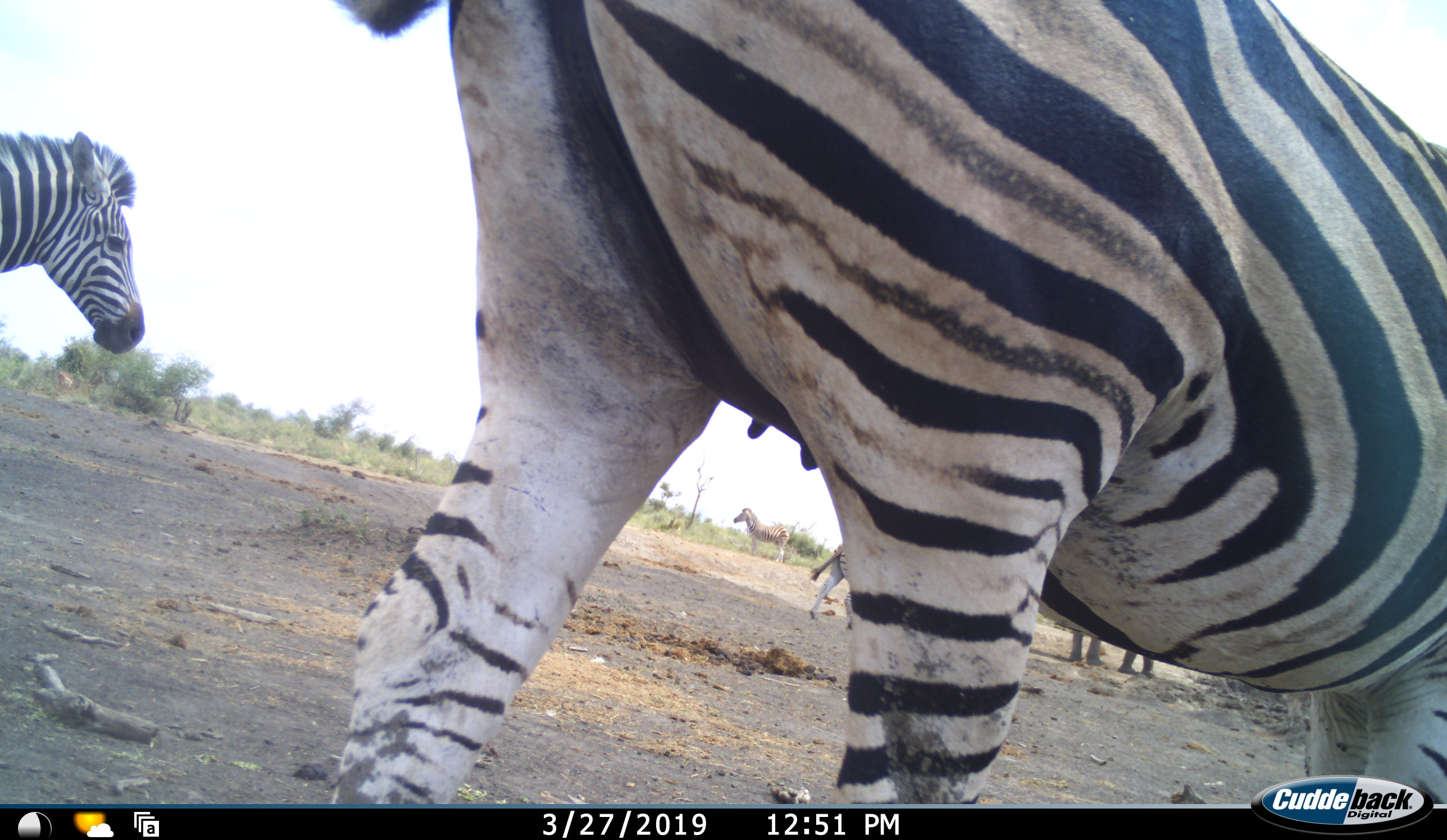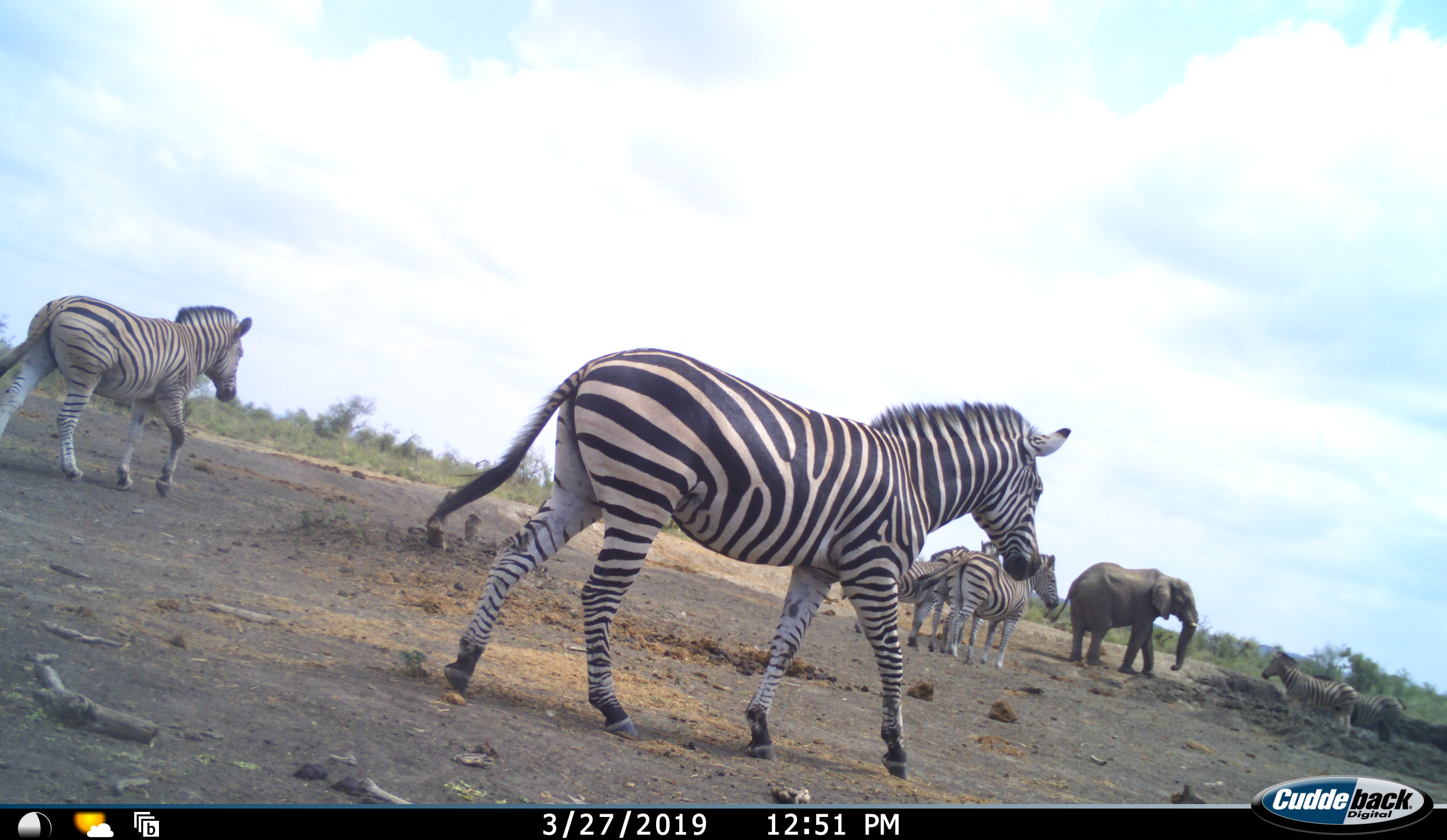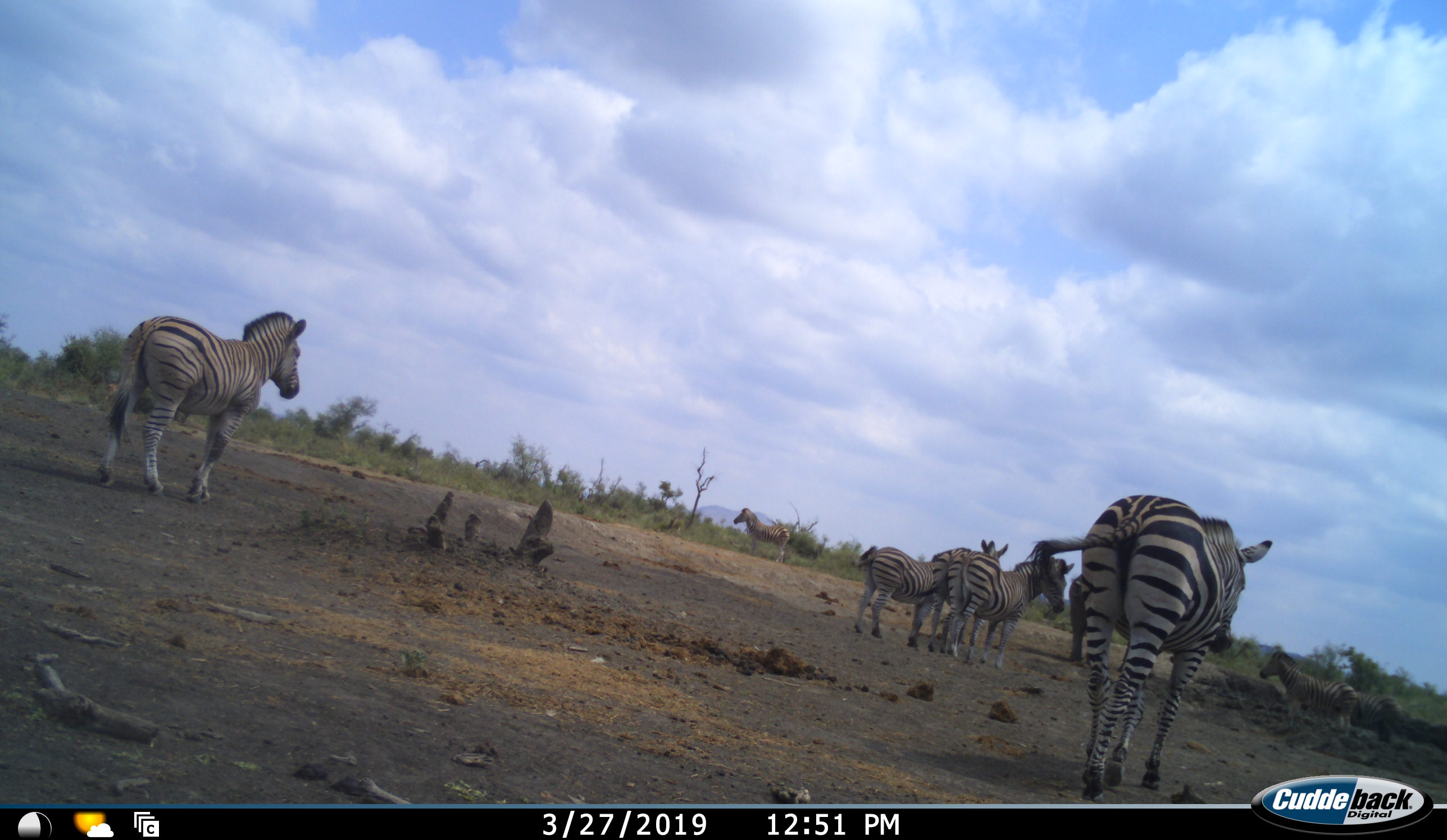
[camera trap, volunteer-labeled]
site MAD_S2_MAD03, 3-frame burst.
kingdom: Animalia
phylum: Chordata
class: Mammalia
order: Proboscidea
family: Elephantidae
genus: Loxodonta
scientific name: Loxodonta africana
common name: african bush elephant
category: elephant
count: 1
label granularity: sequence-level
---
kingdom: Animalia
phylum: Chordata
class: Mammalia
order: Perissodactyla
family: Equidae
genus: Equus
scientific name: Equus quagga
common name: plains zebra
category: zebraplains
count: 7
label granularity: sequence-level